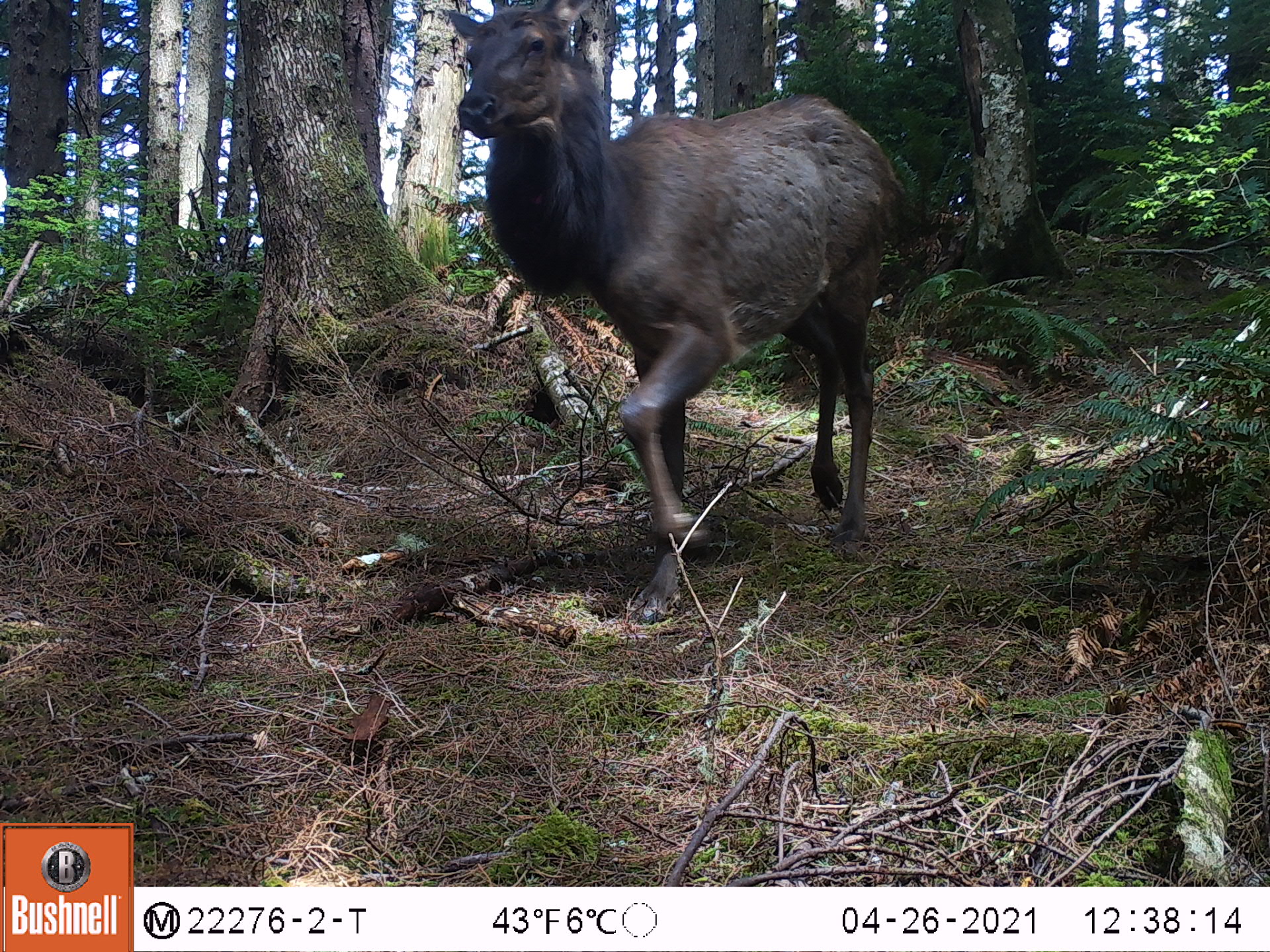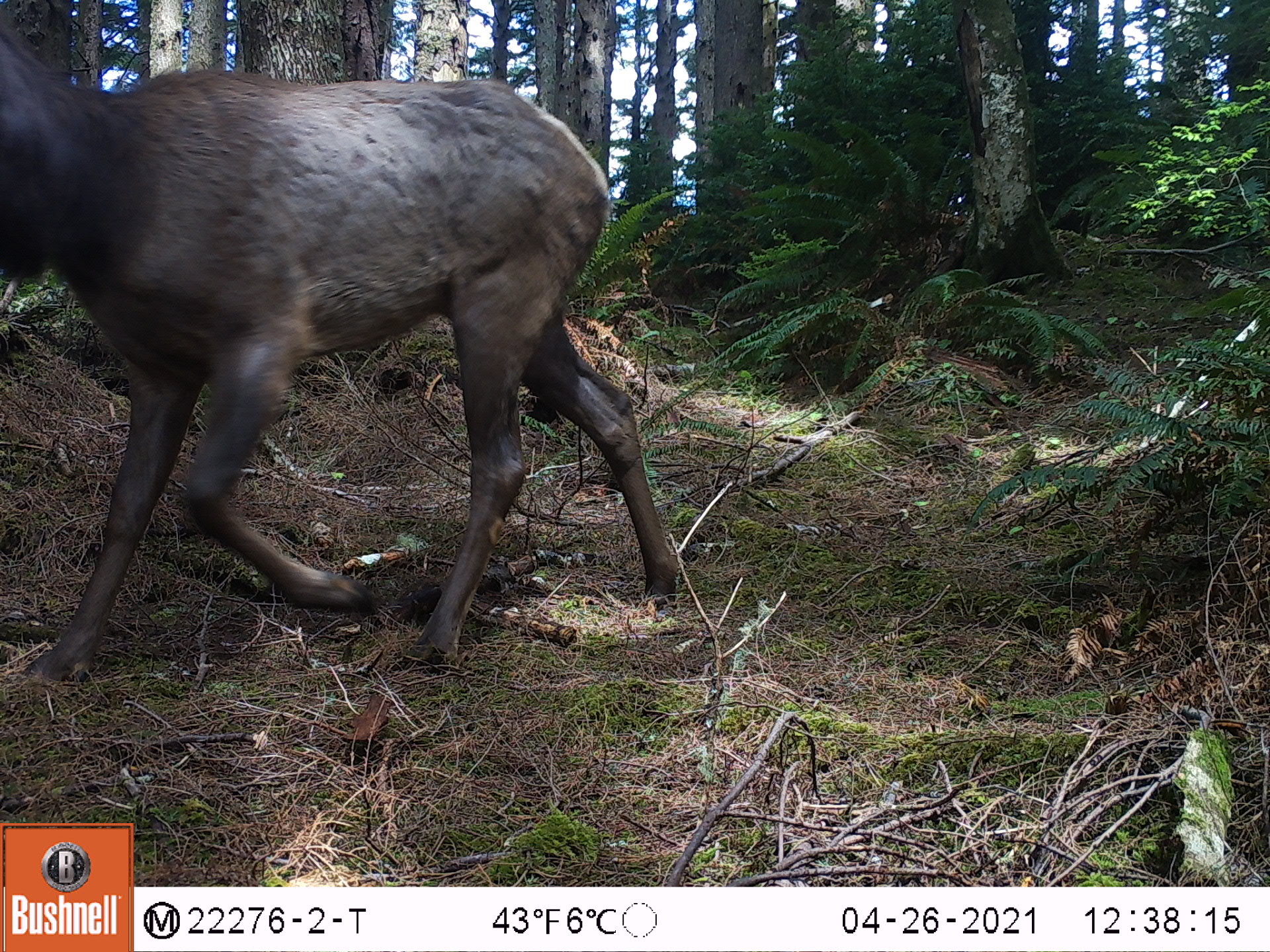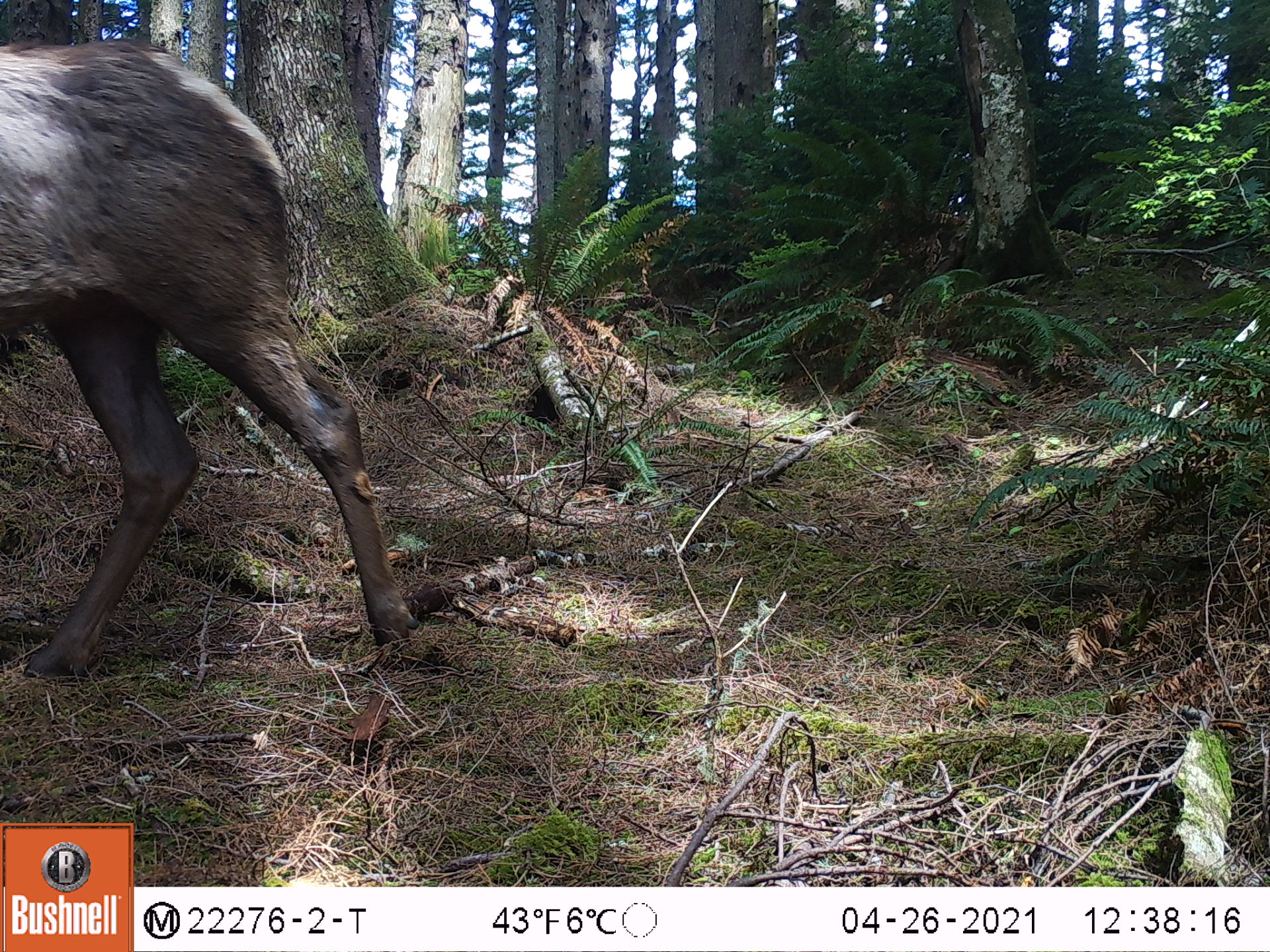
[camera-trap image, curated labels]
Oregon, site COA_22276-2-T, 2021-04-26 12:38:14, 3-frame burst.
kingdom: Animalia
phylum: Chordata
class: Mammalia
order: Artiodactyla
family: Cervidae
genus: Cervus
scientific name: Cervus canadensis roosevelti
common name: roosevelt elk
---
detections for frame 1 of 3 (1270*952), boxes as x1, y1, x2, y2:
roosevelt elk: 409, 0, 965, 648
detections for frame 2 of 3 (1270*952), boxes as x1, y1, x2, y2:
roosevelt elk: 0, 0, 695, 710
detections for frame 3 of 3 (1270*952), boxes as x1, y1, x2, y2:
roosevelt elk: 0, 18, 454, 701